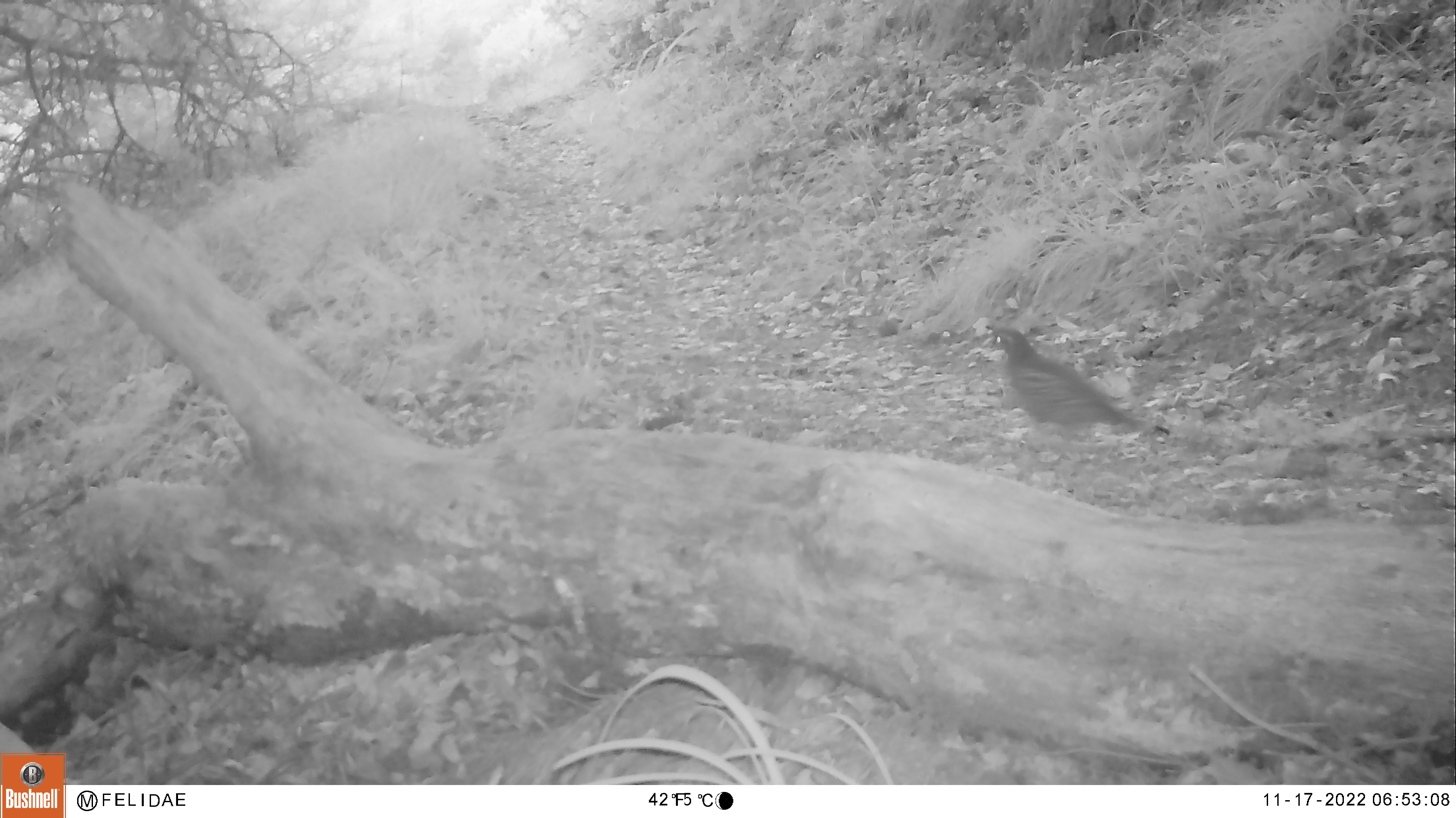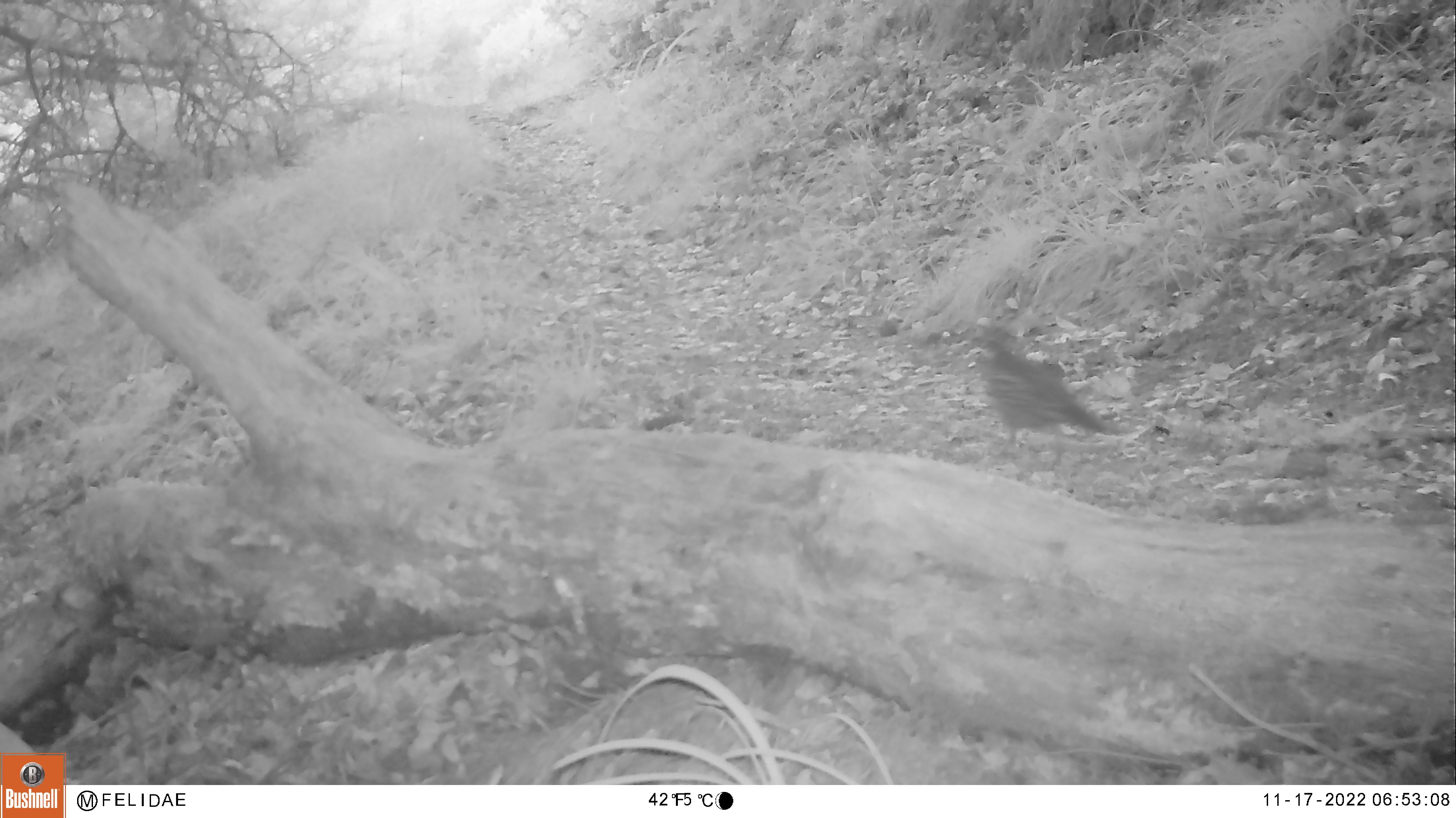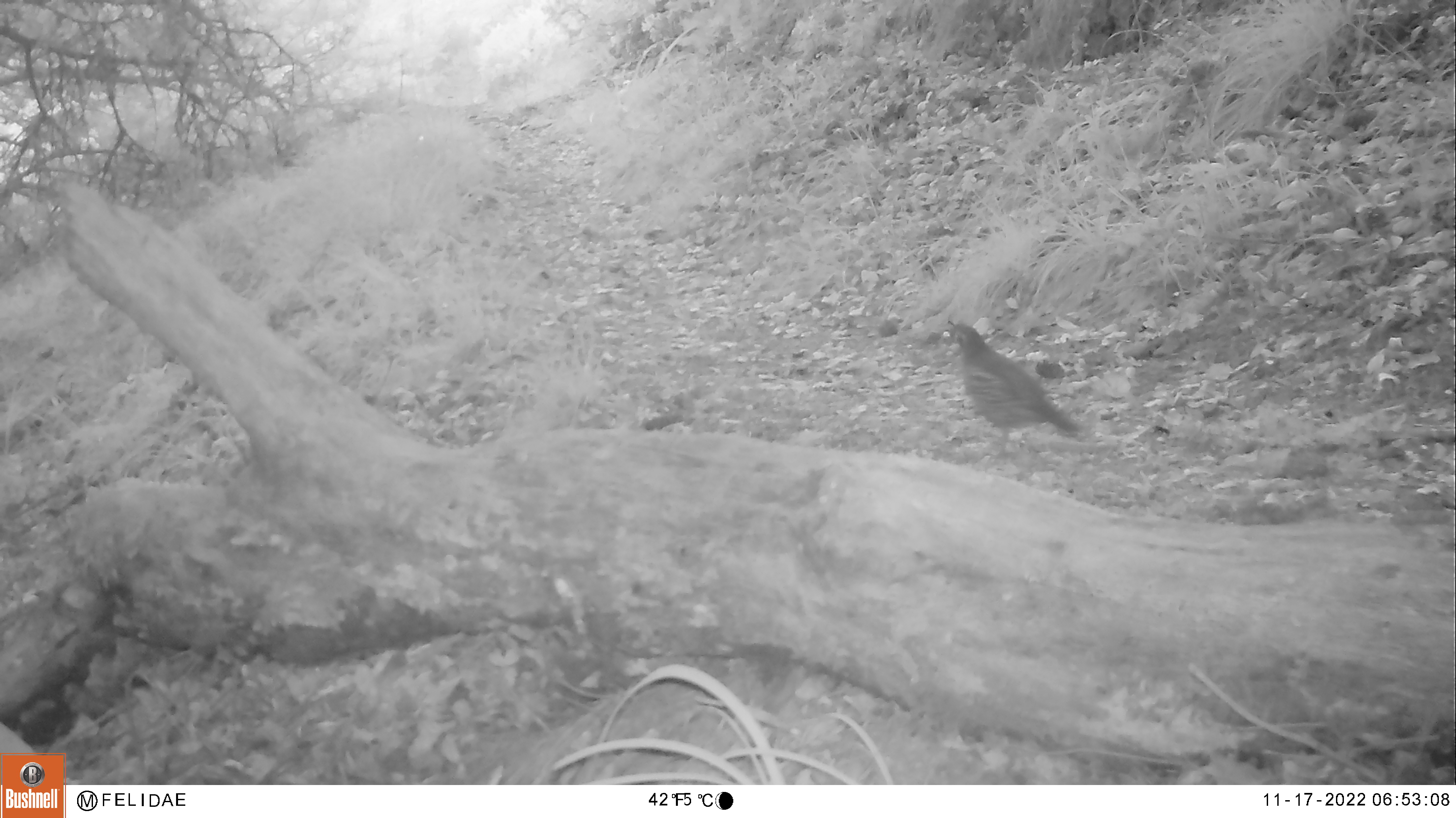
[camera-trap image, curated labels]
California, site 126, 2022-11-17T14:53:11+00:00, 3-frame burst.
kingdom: Animalia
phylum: Chordata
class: Aves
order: Galliformes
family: Odontophoridae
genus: Callipepla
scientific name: Callipepla californica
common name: california quail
California quail (Callipepla californica).